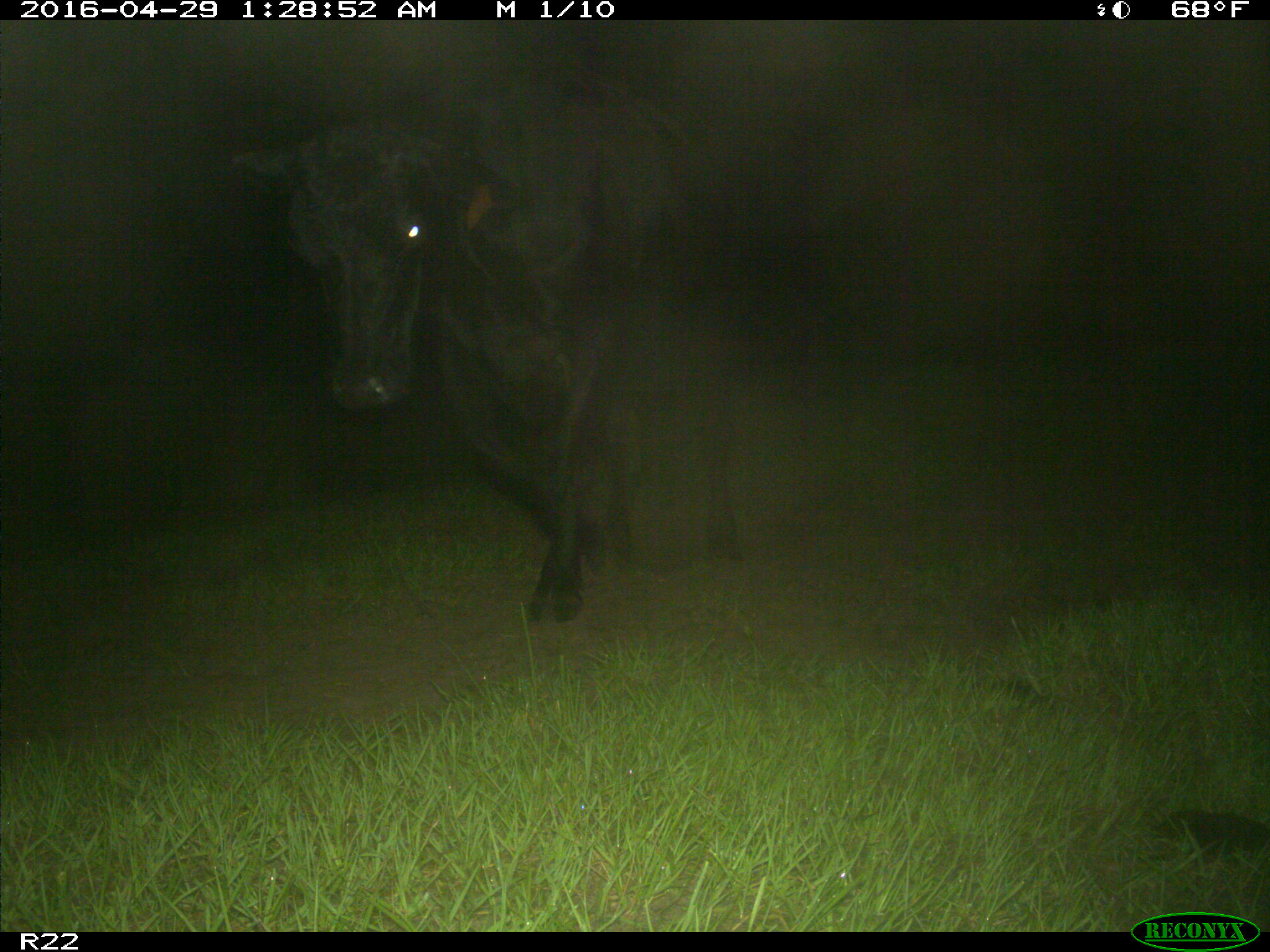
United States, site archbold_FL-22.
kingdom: Animalia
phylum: Chordata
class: Mammalia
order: Artiodactyla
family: Bovidae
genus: Bos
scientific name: Bos taurus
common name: domestic cow